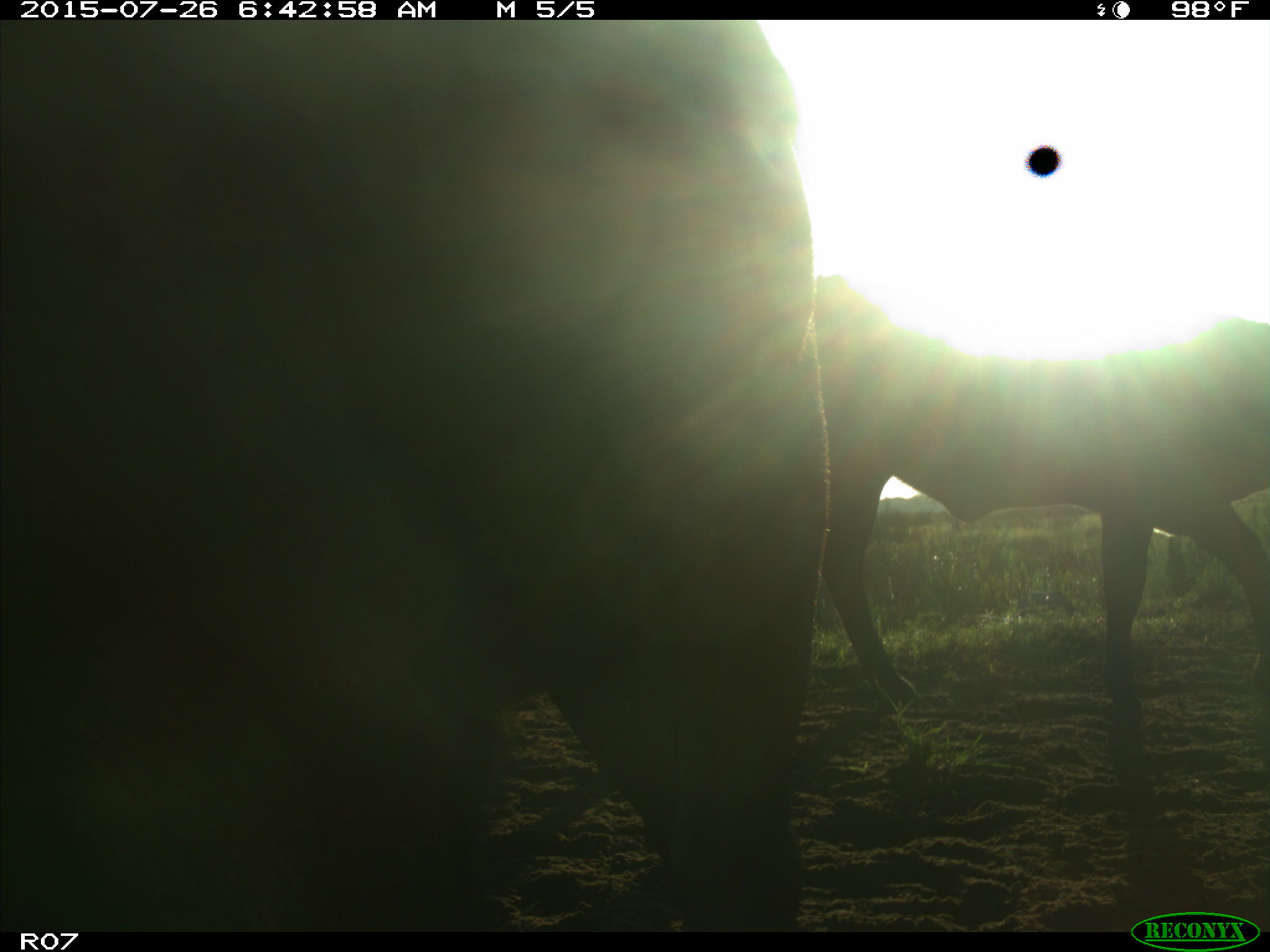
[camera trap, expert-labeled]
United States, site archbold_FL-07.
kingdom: Animalia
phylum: Chordata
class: Mammalia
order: Artiodactyla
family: Bovidae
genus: Bos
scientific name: Bos taurus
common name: domestic cow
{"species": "Bos taurus (domestic cow)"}